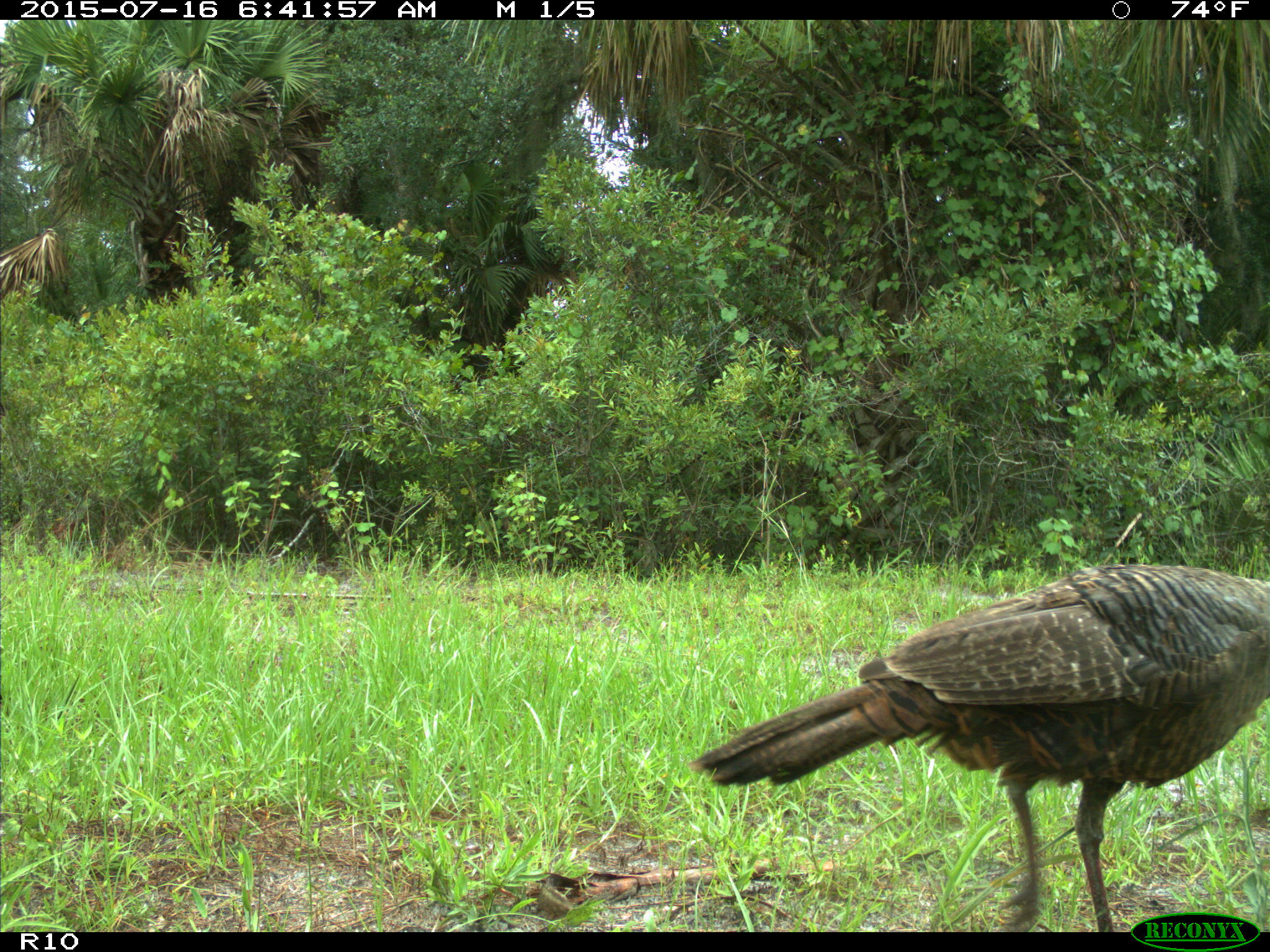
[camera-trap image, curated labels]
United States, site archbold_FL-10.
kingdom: Animalia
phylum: Chordata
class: Aves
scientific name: Aves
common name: birds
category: unidentified bird